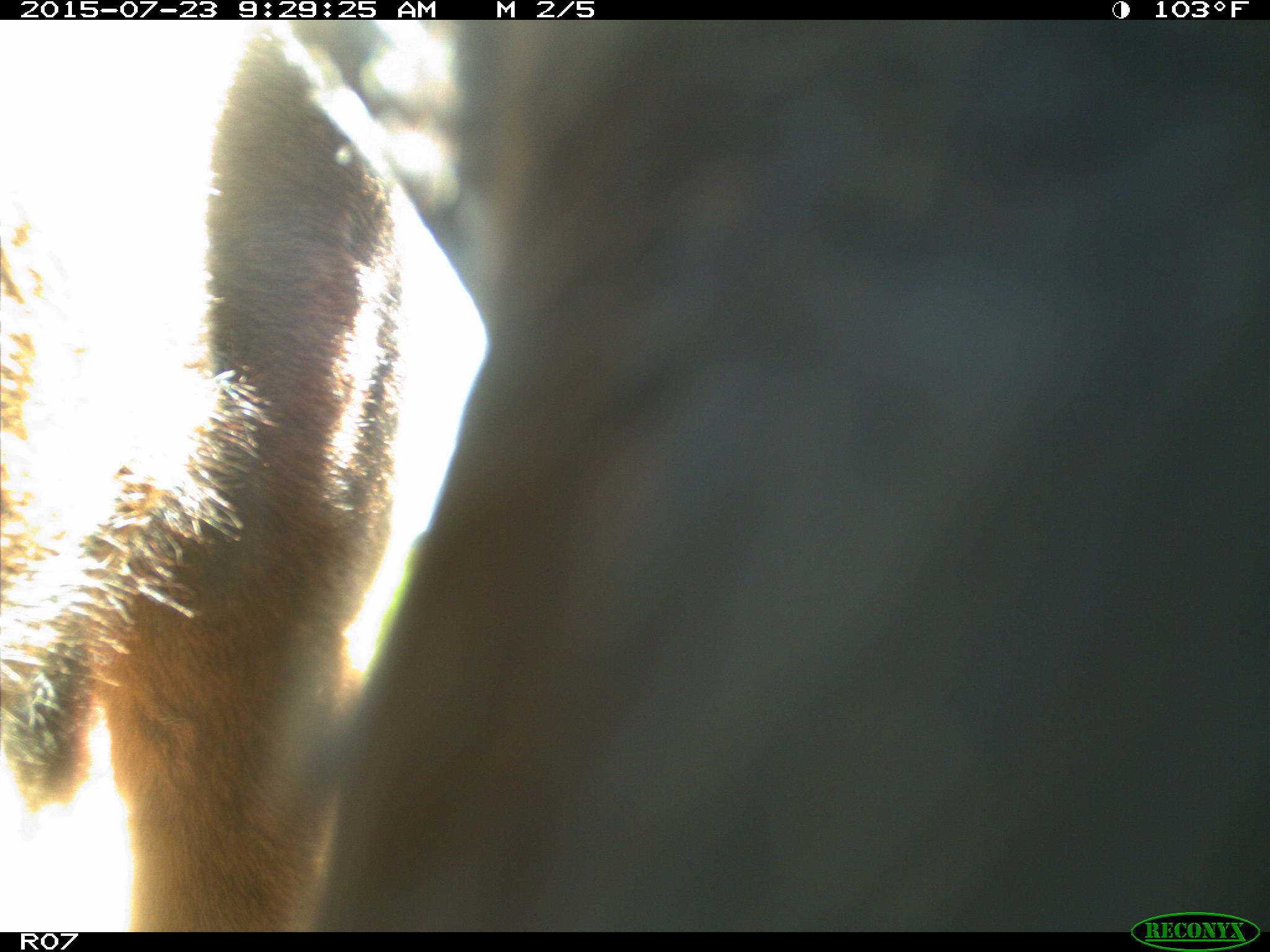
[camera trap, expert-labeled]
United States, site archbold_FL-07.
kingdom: Animalia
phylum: Chordata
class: Mammalia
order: Artiodactyla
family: Bovidae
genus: Bos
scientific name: Bos taurus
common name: domestic cow